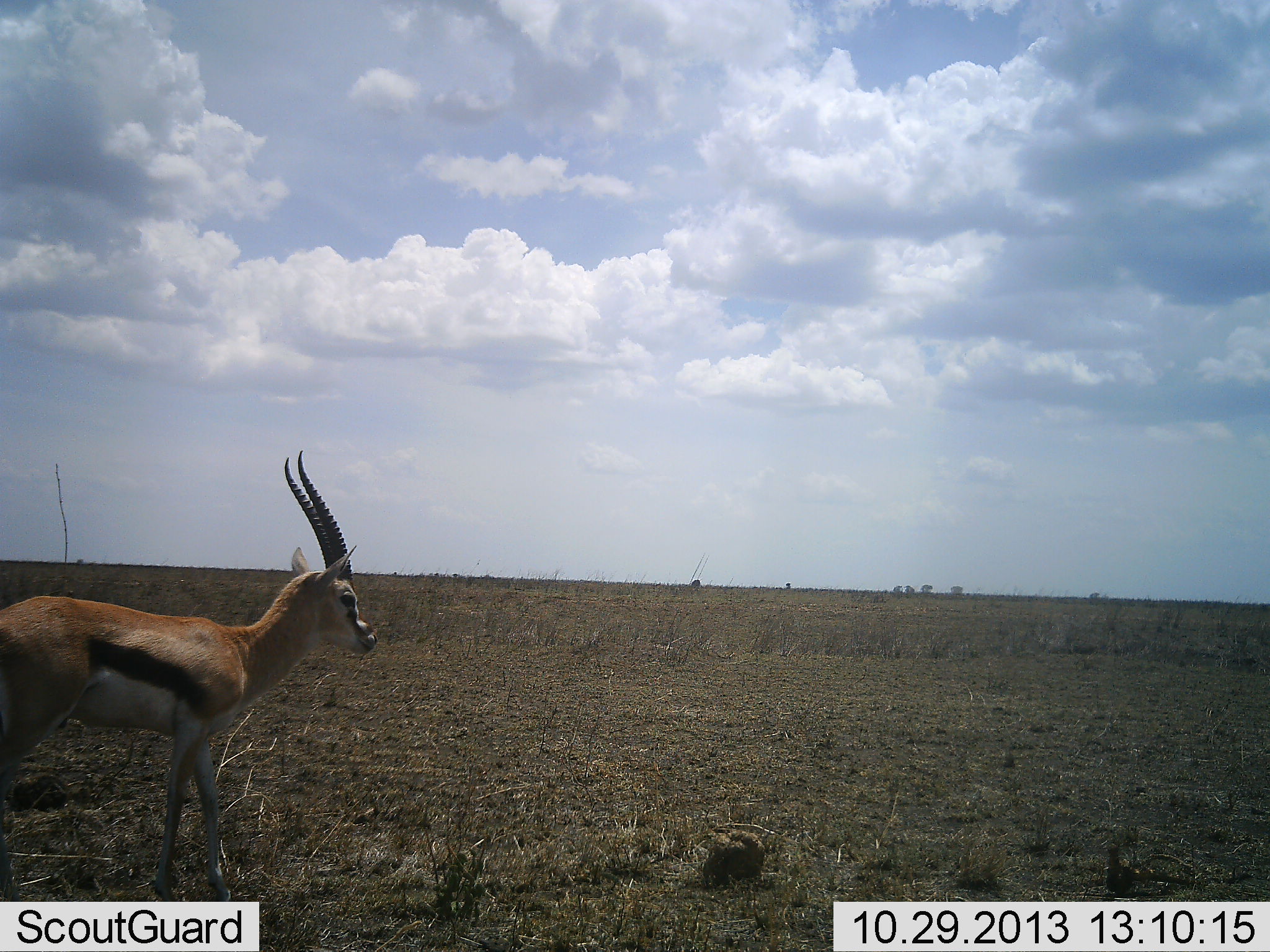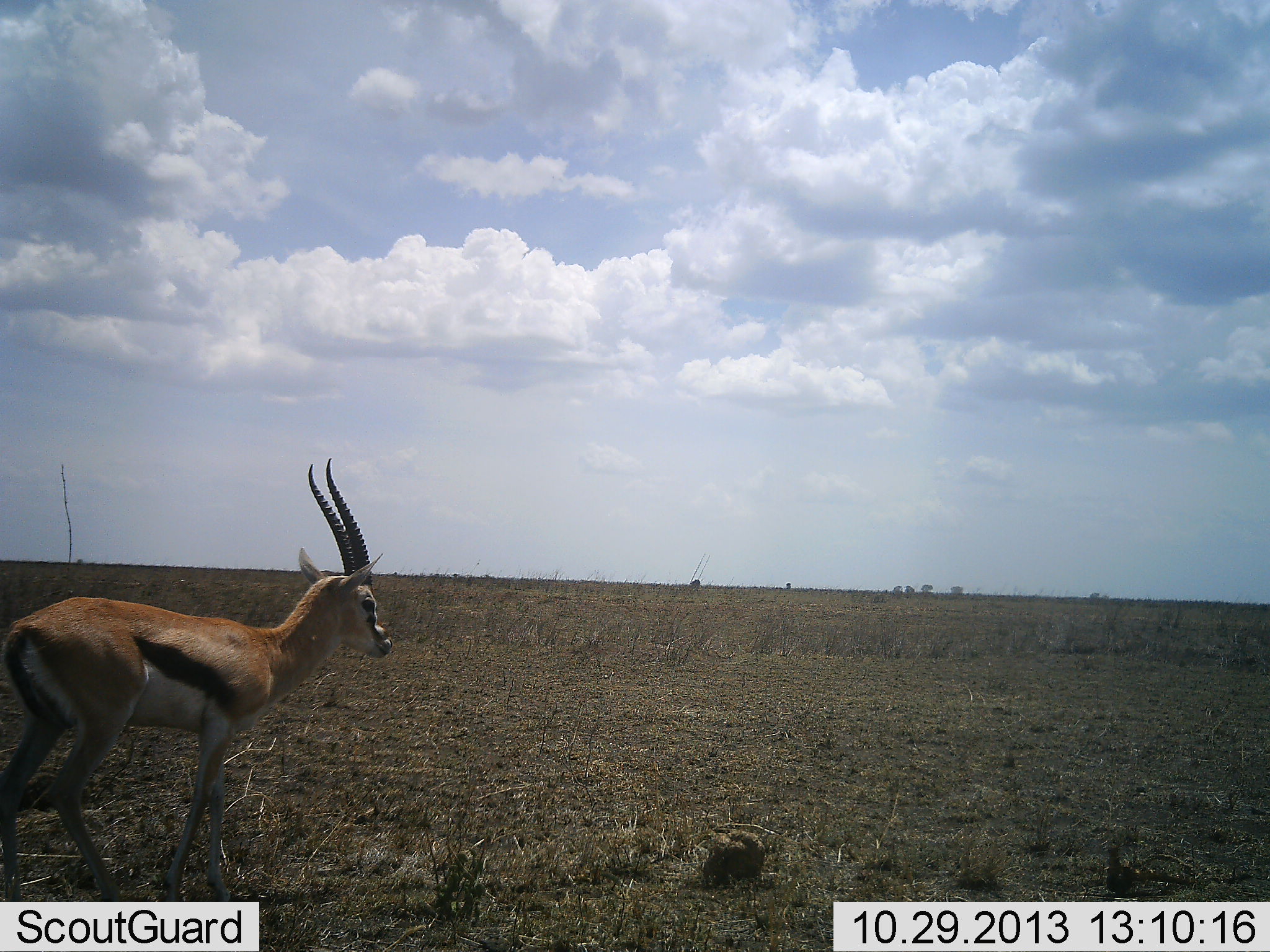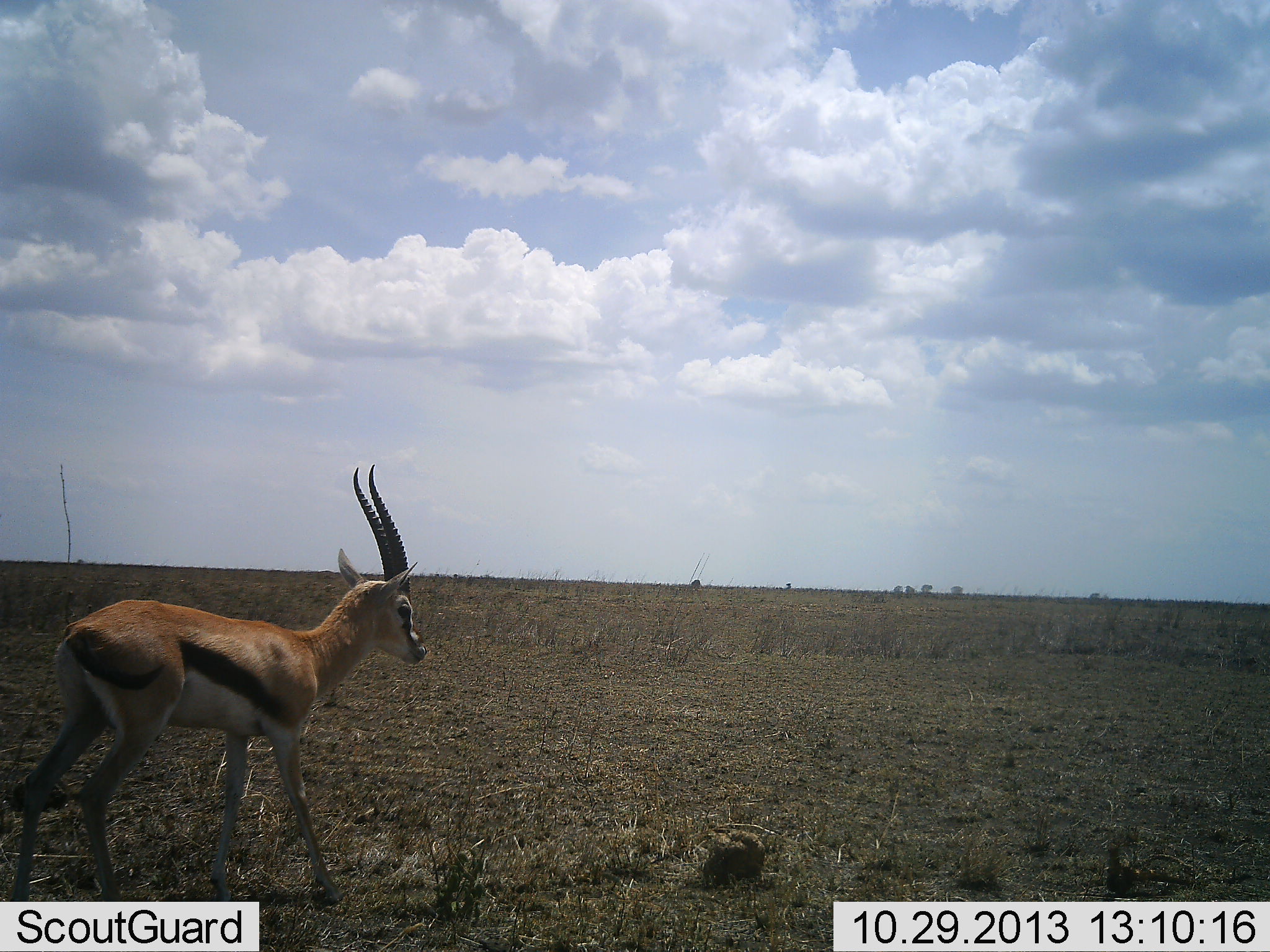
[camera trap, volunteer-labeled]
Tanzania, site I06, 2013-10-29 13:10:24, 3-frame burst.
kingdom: Animalia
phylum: Chordata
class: Mammalia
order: Artiodactyla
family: Bovidae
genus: Eudorcas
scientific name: Eudorcas thomsonii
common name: thomson's gazelle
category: gazellethomsons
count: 1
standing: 19%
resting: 0%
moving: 86%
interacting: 0%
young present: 0%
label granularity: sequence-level